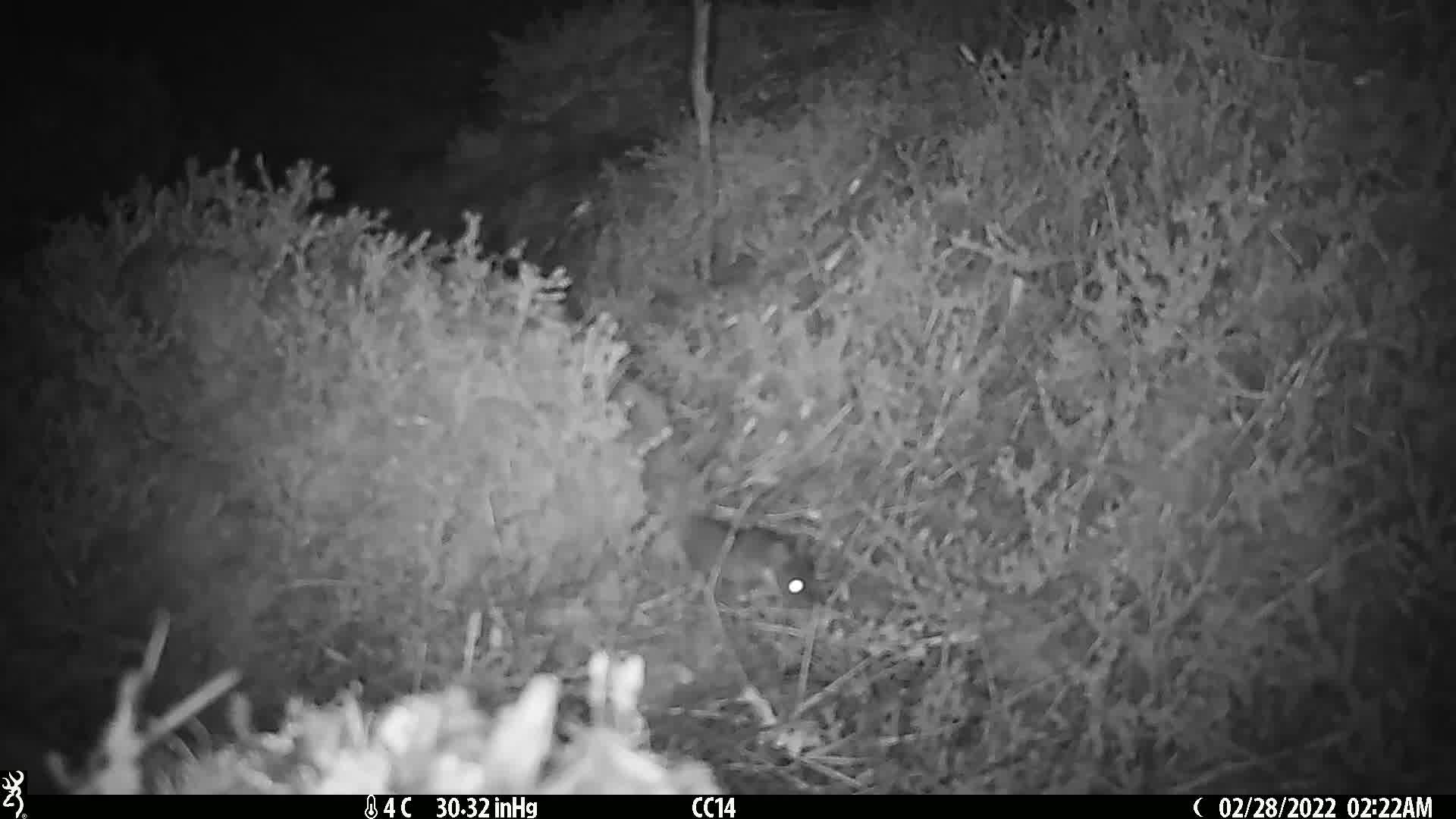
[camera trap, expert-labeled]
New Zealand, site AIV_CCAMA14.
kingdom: Animalia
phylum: Chordata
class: Mammalia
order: Rodentia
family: Muridae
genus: Mus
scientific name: Mus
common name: mouse